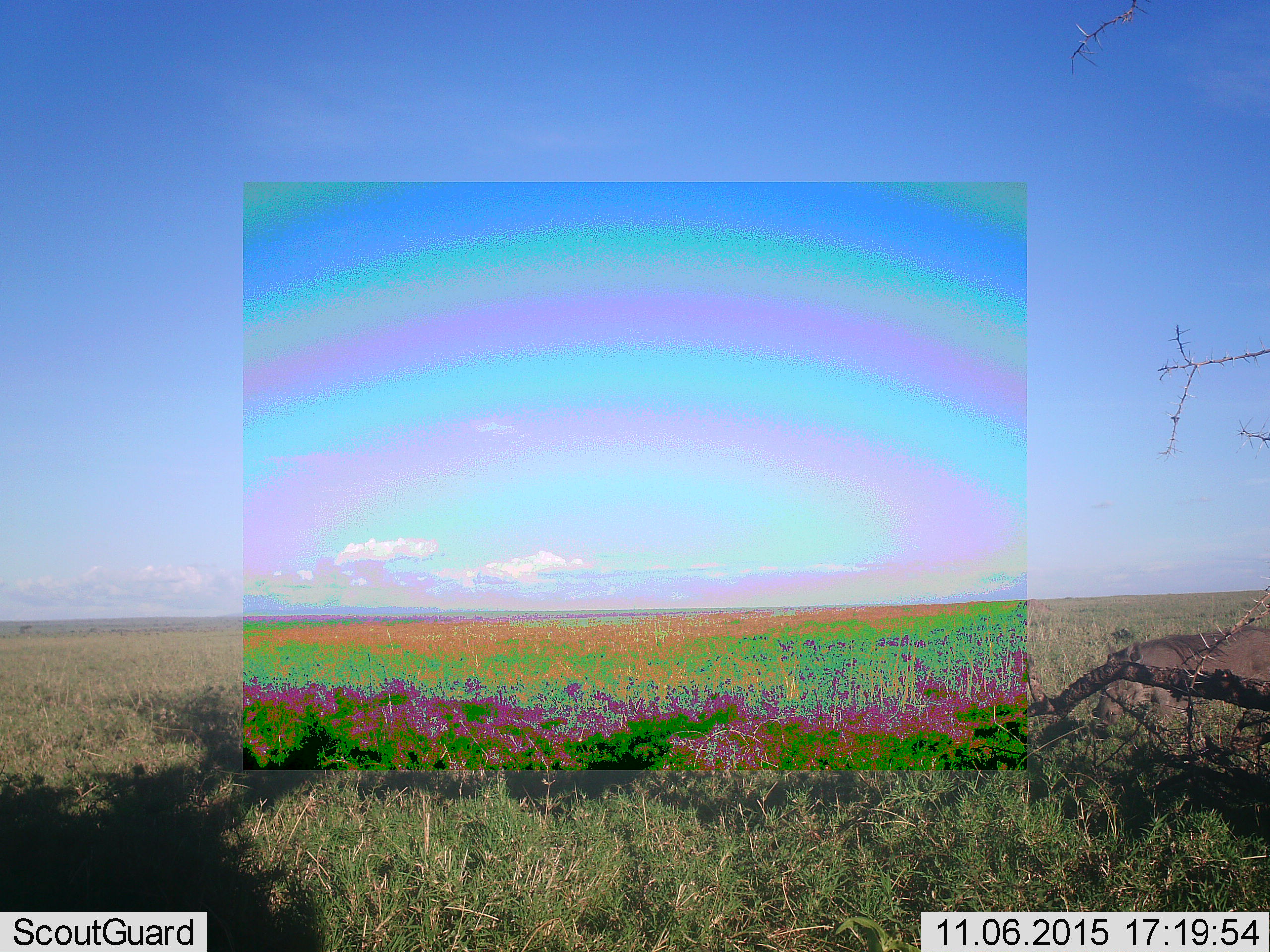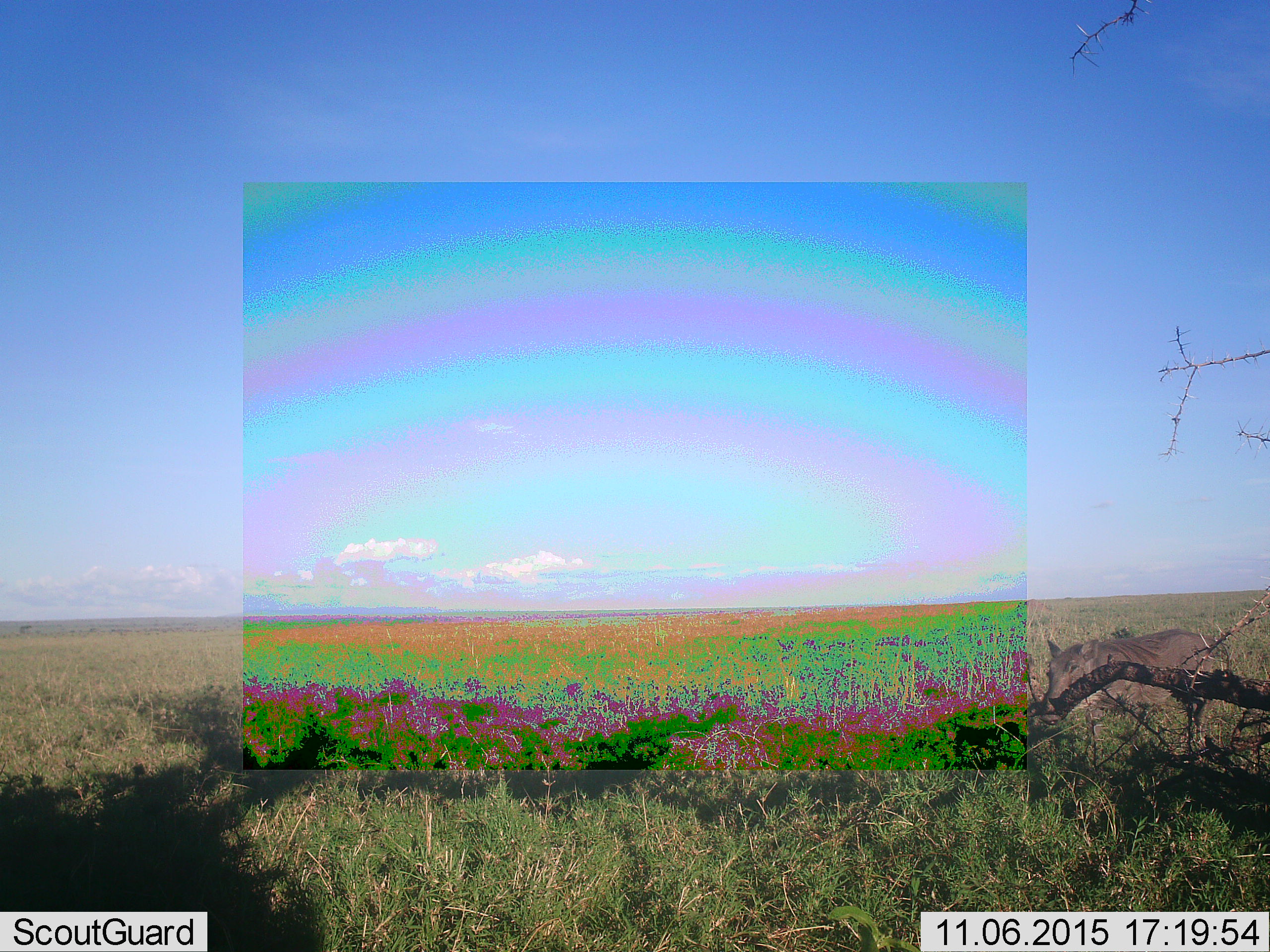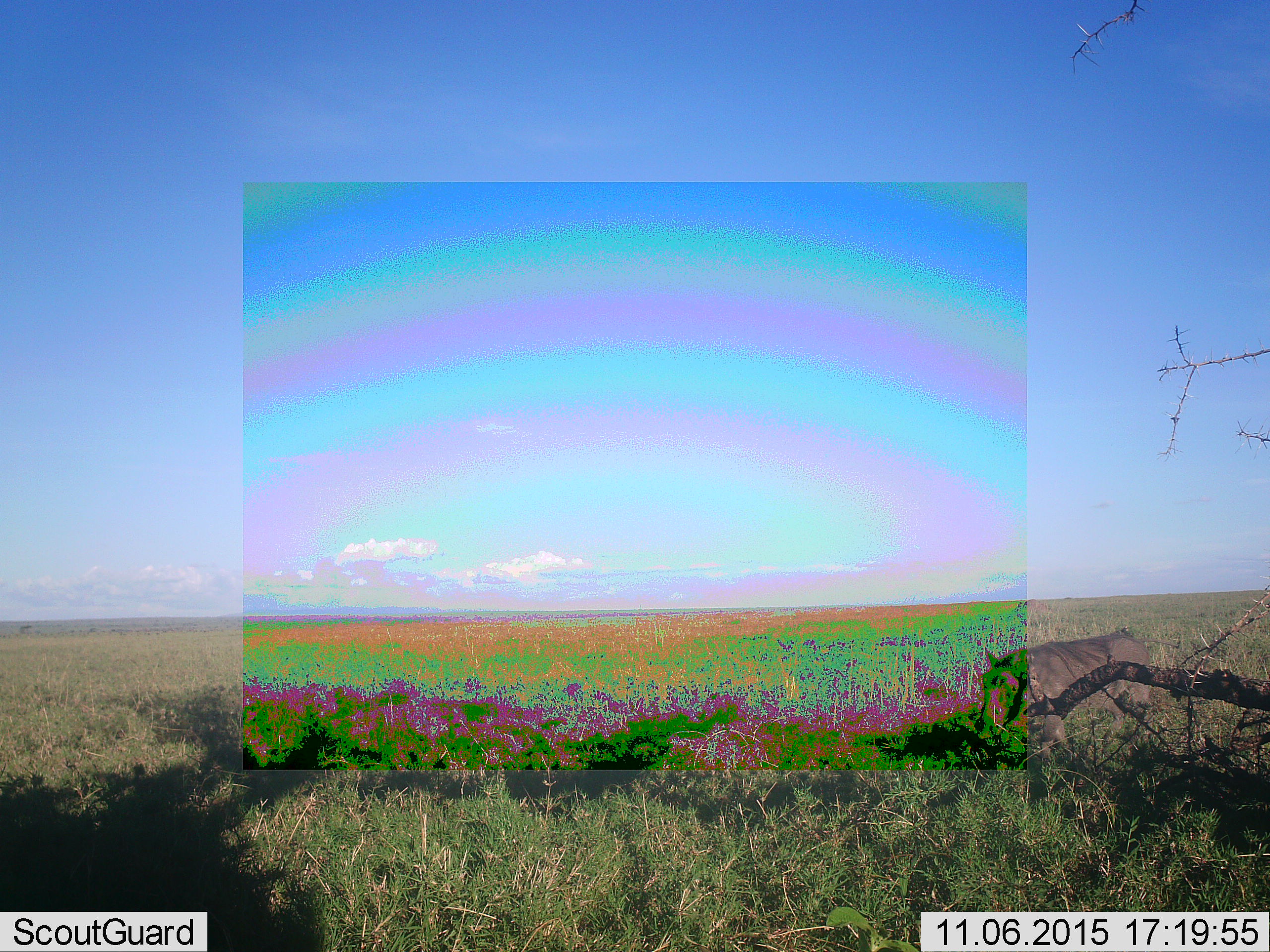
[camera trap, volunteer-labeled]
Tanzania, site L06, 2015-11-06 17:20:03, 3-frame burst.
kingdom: Animalia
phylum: Chordata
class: Mammalia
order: Artiodactyla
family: Suidae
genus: Phacochoerus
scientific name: Phacochoerus africanus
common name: warthog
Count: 1.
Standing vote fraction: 14%.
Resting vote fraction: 0%.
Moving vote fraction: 86%.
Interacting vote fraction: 0%.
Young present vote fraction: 0%.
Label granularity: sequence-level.